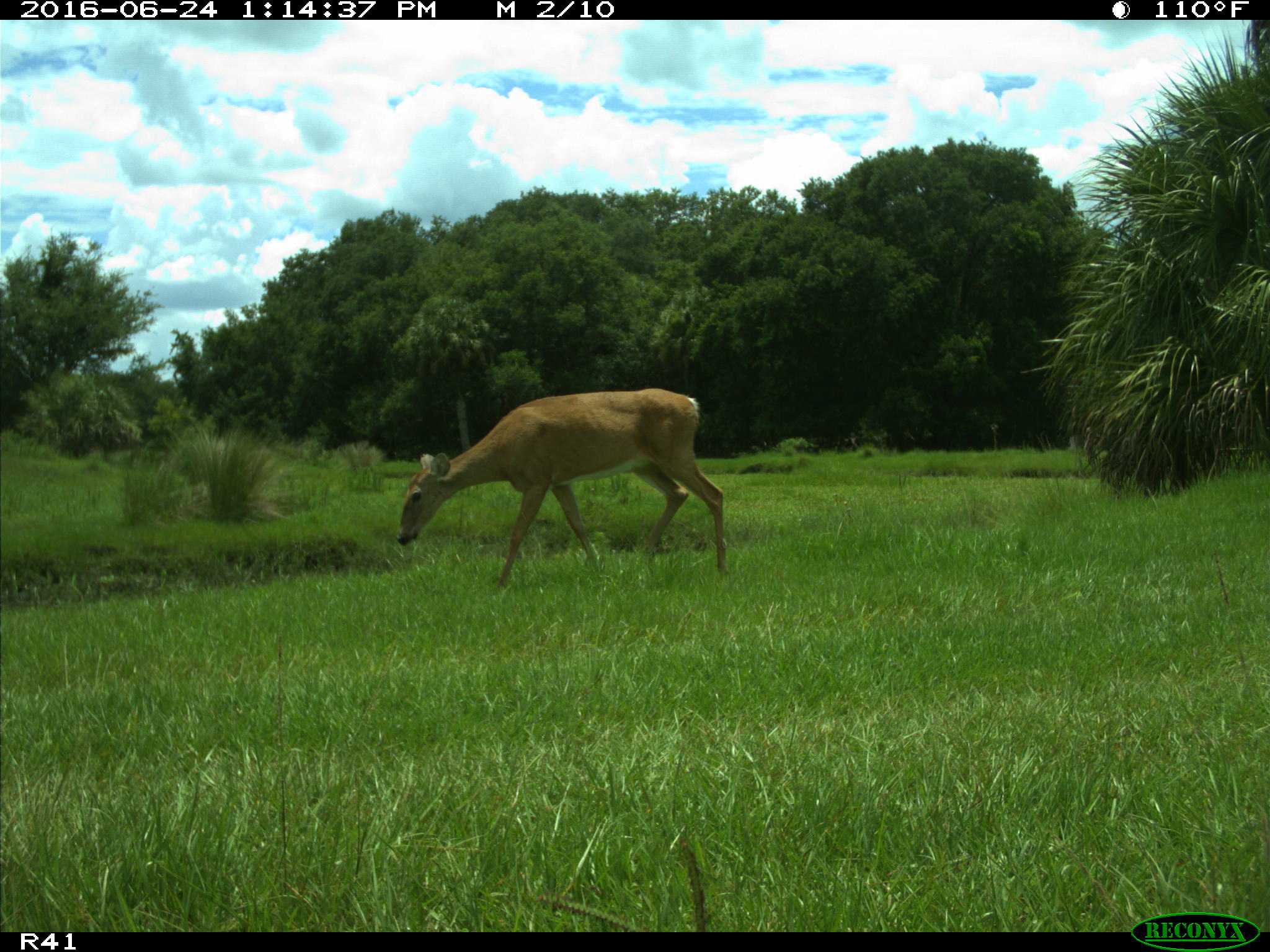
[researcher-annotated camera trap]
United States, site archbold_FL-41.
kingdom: Animalia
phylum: Chordata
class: Mammalia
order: Artiodactyla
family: Cervidae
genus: Odocoileus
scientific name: Odocoileus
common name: deer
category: unidentified deer